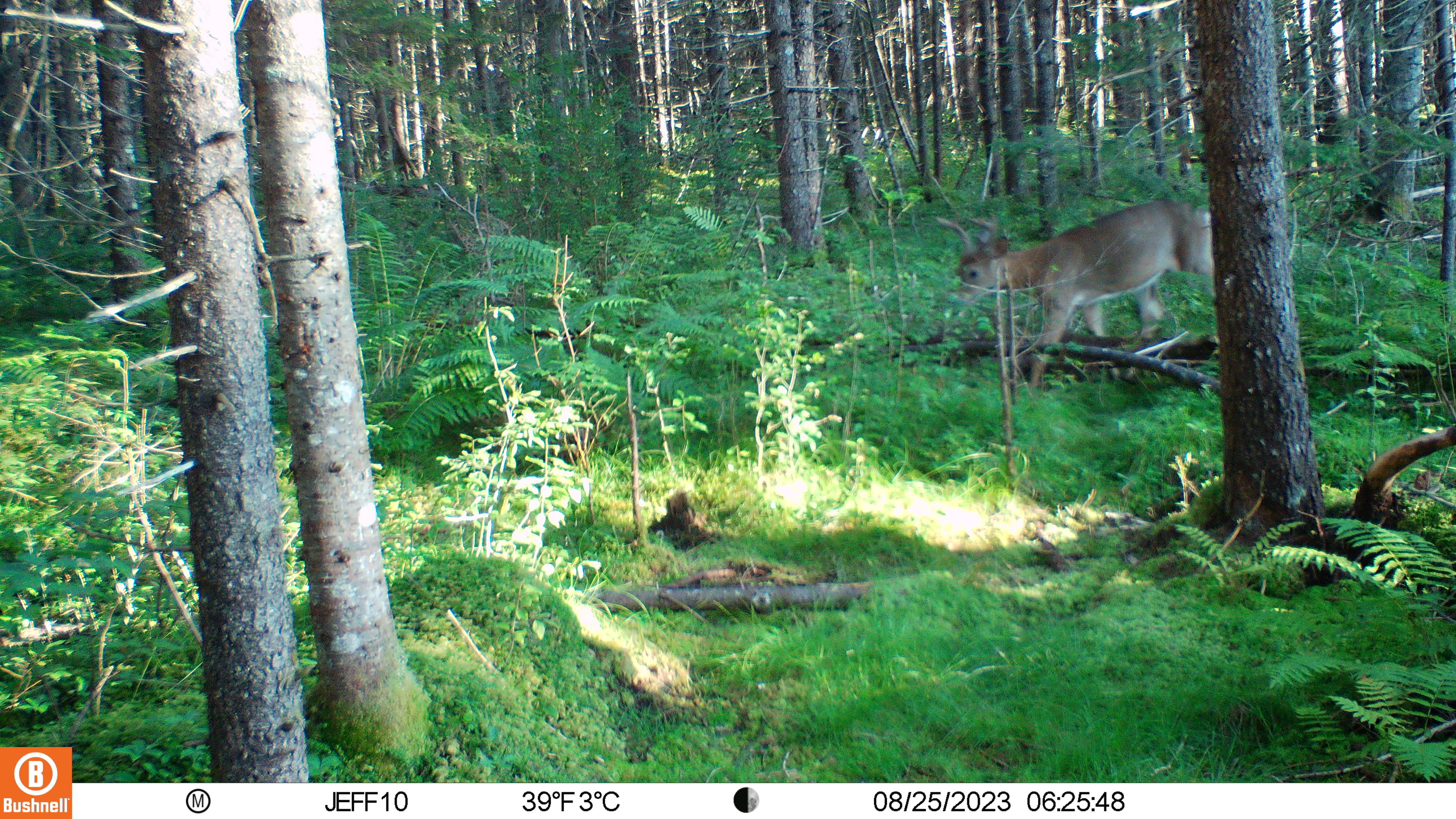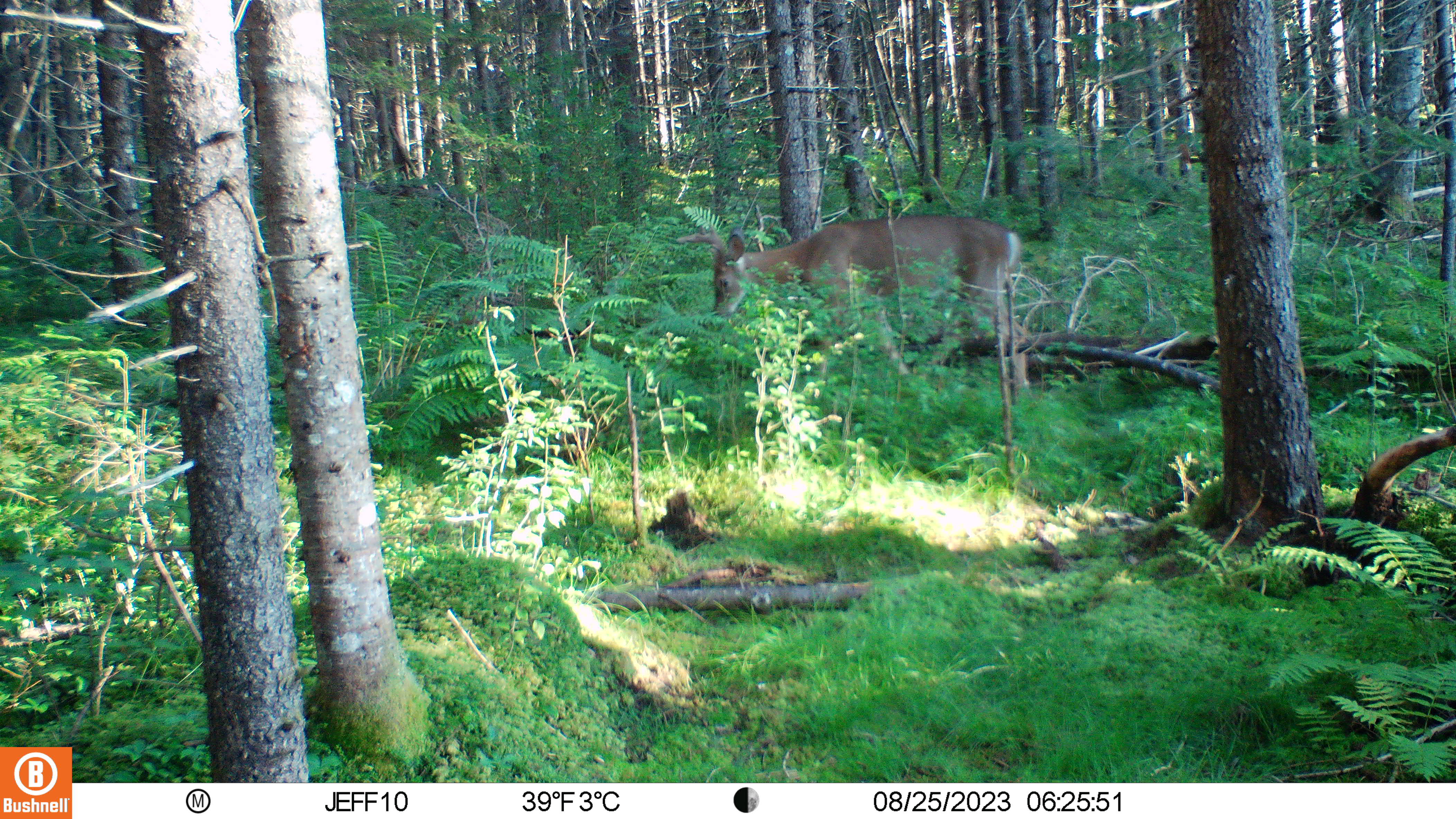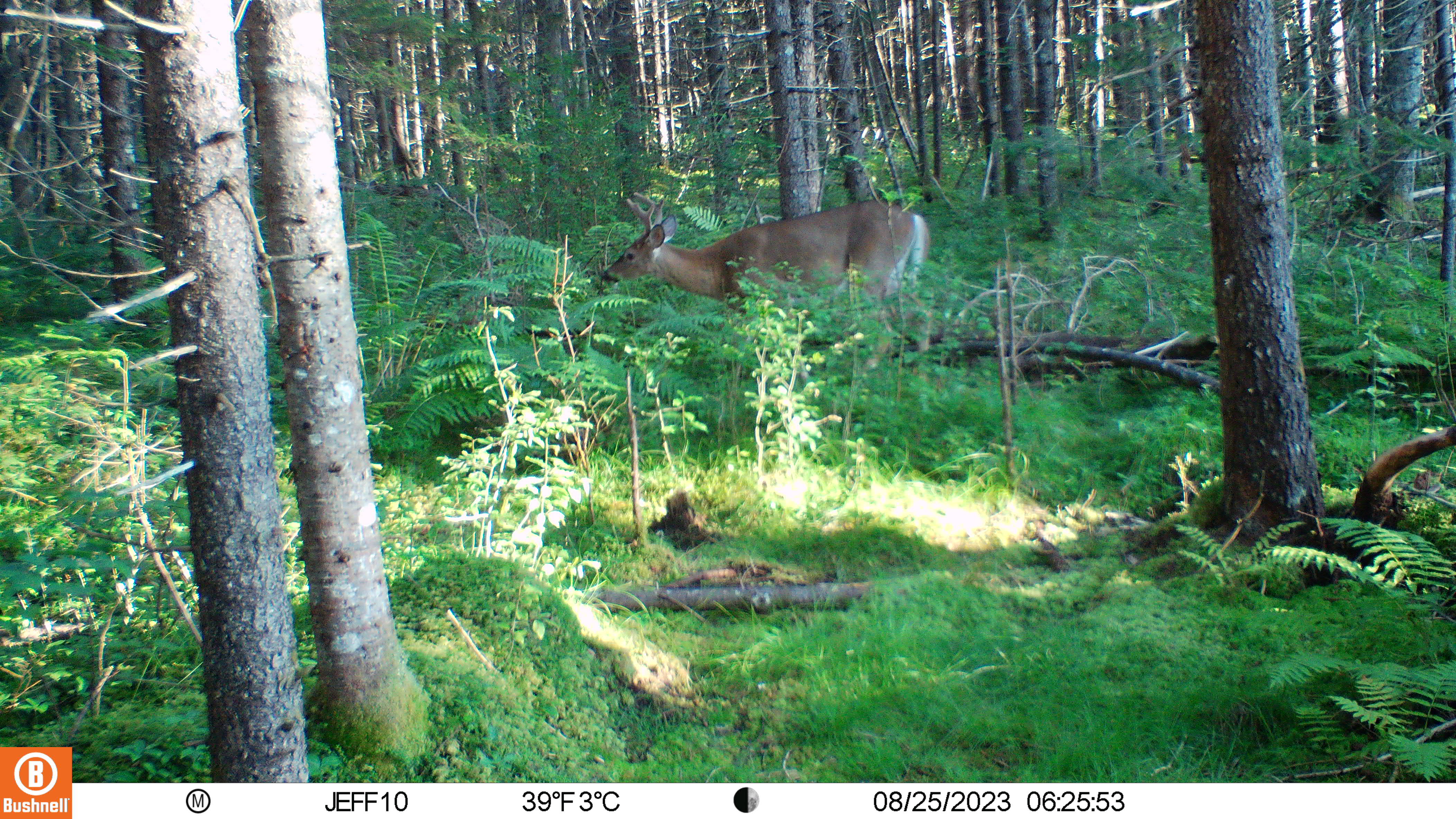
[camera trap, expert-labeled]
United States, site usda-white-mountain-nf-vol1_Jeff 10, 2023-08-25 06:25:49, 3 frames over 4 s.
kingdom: Animalia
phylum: Chordata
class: Mammalia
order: Artiodactyla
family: Cervidae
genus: Odocoileus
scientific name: Odocoileus virginianus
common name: white-tailed deer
White-tailed deer (Odocoileus virginianus).